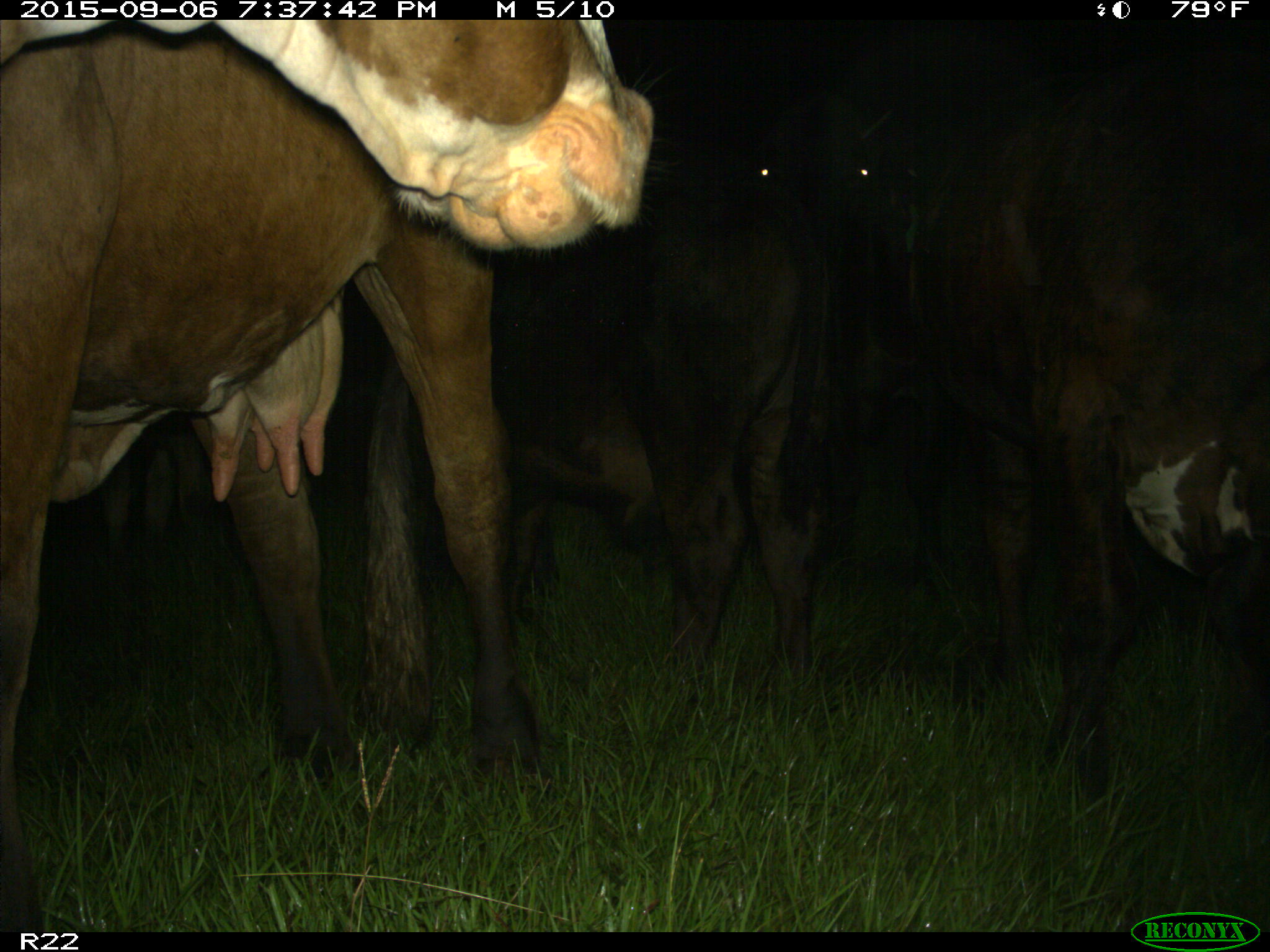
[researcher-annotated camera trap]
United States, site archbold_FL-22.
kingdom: Animalia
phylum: Chordata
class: Mammalia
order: Artiodactyla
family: Bovidae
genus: Bos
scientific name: Bos taurus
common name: domestic cow